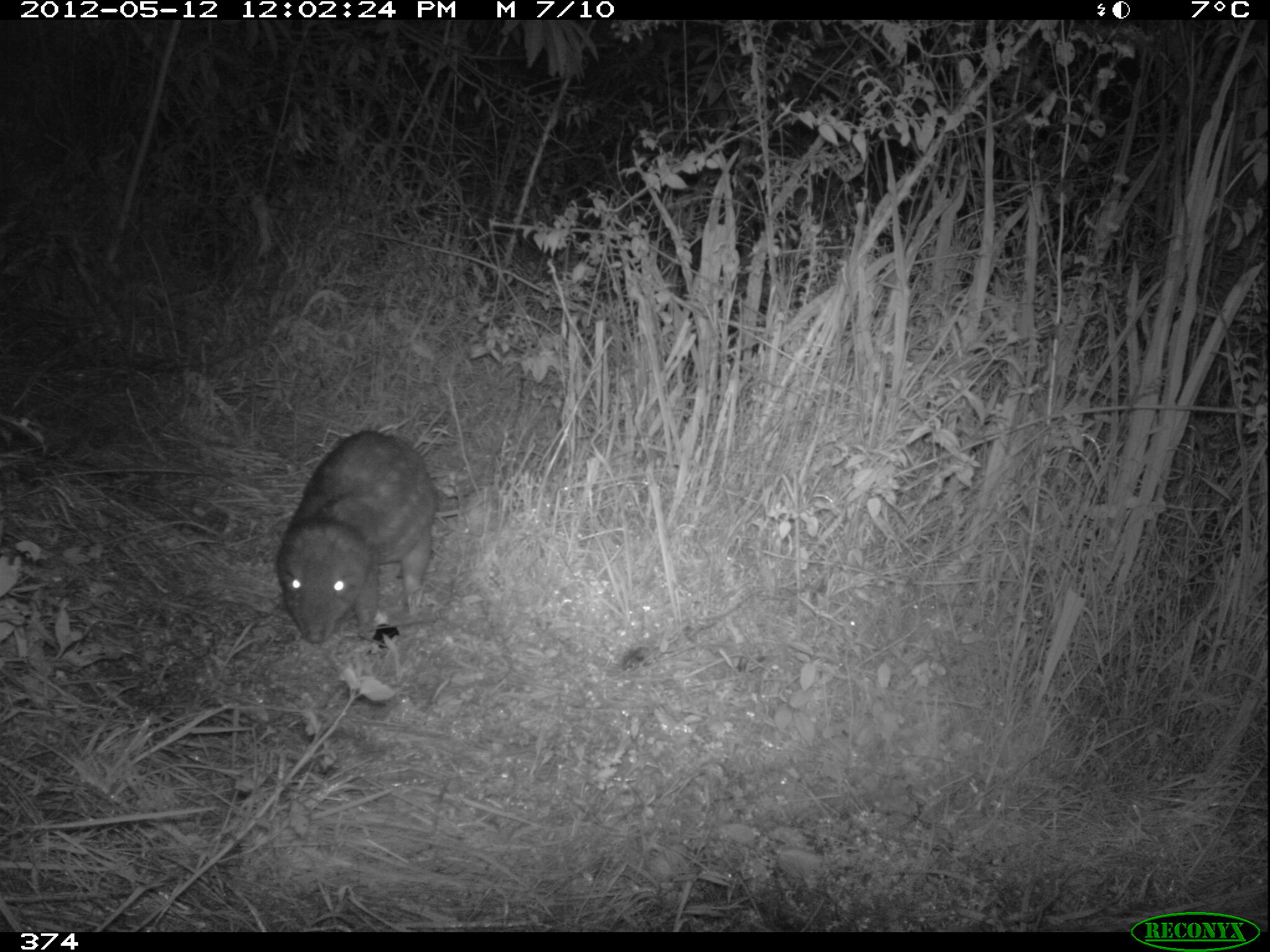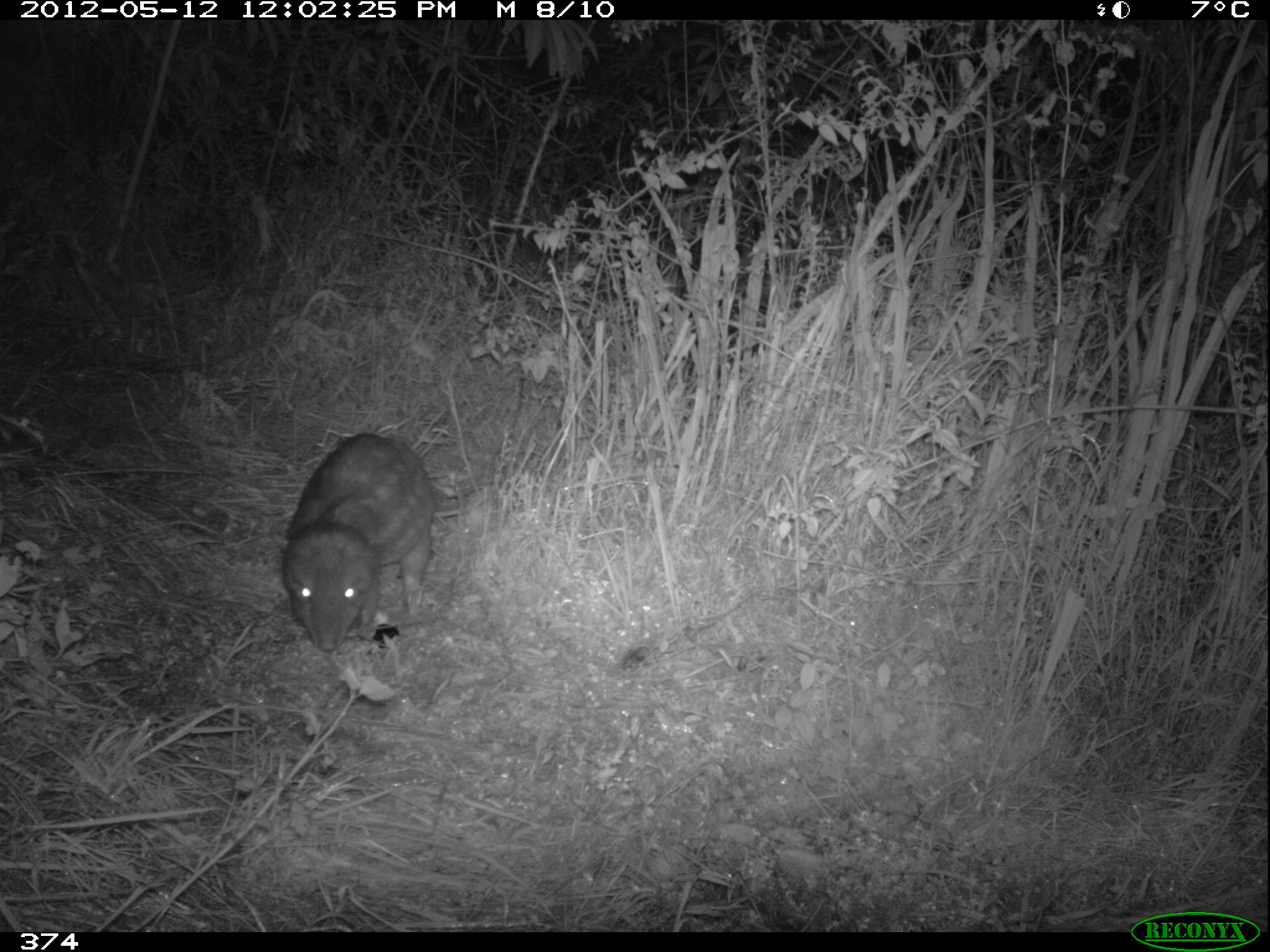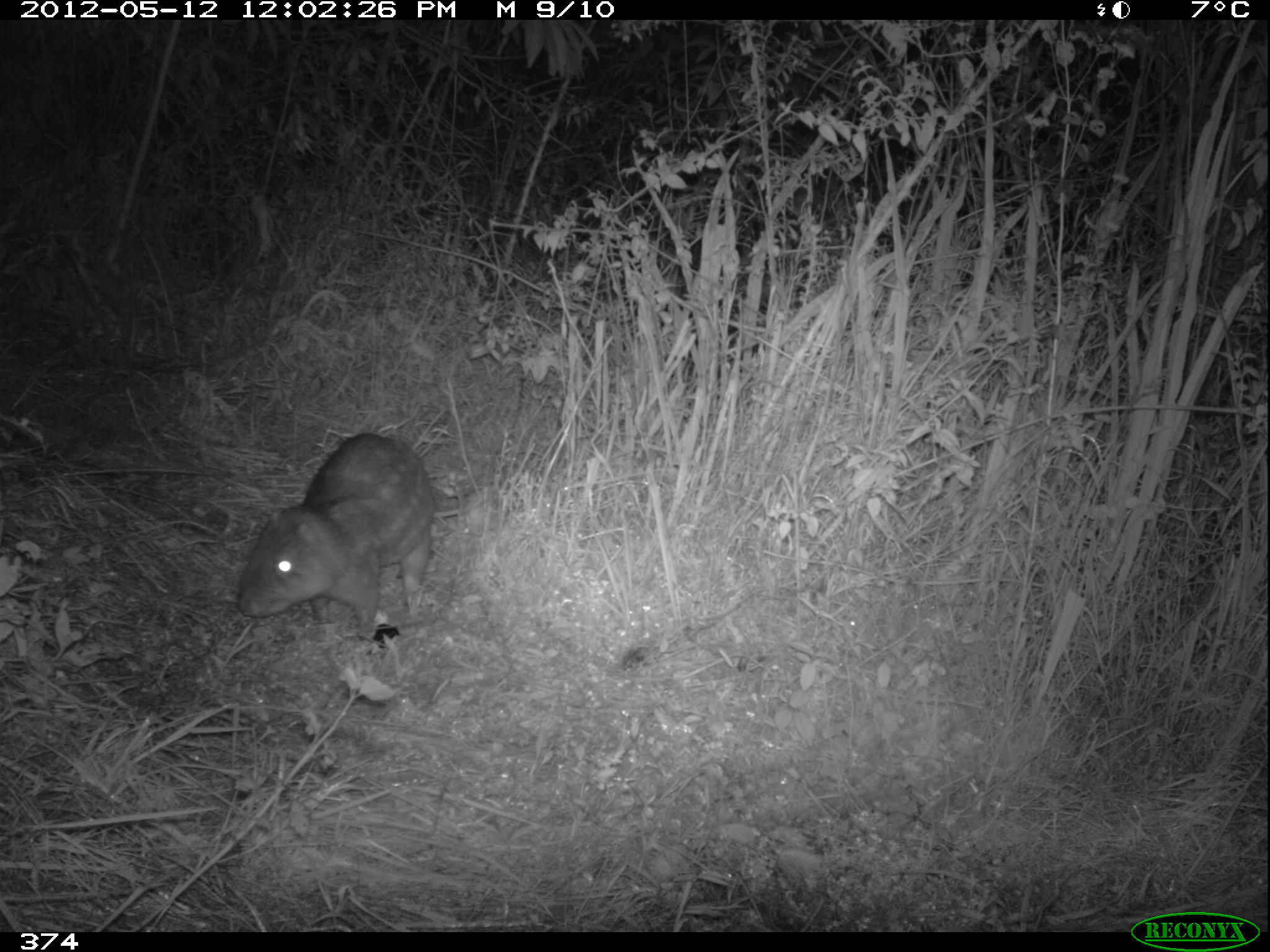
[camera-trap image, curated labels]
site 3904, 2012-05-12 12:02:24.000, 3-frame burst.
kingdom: Animalia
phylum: Chordata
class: Mammalia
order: Rodentia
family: Cuniculidae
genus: Cuniculus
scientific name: Cuniculus taczanowskii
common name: mountain paca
Cuniculus taczanowskii (mountain paca).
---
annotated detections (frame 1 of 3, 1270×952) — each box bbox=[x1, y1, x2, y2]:
cuniculus taczanowskii: bbox=[273, 427, 442, 643]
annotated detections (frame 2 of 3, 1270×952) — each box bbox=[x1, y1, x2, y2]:
cuniculus taczanowskii: bbox=[272, 431, 435, 653]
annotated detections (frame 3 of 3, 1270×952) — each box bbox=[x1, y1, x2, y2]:
cuniculus taczanowskii: bbox=[234, 432, 435, 639]